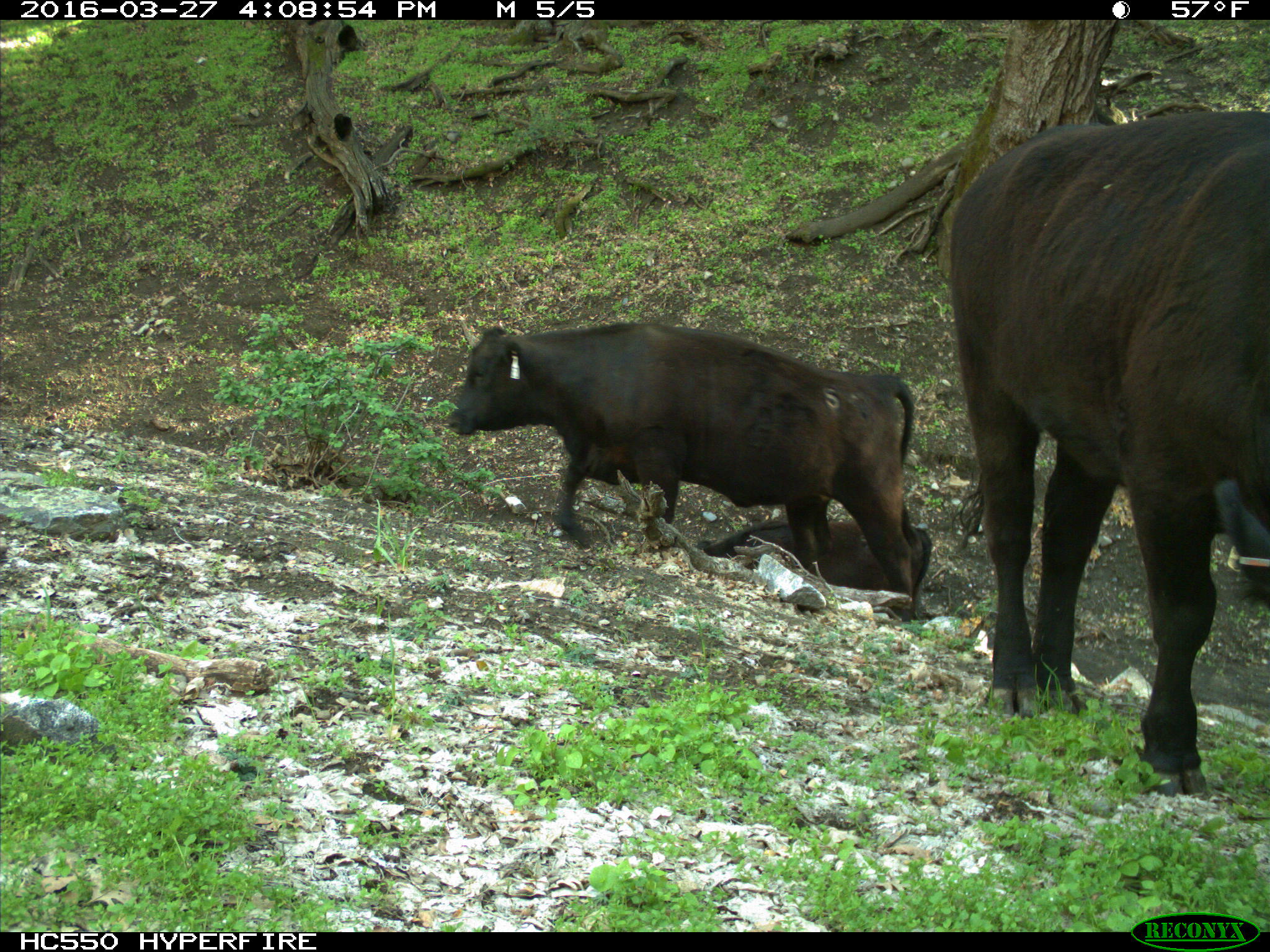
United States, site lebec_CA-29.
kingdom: Animalia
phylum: Chordata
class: Mammalia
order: Artiodactyla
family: Bovidae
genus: Bos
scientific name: Bos taurus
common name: domestic cow